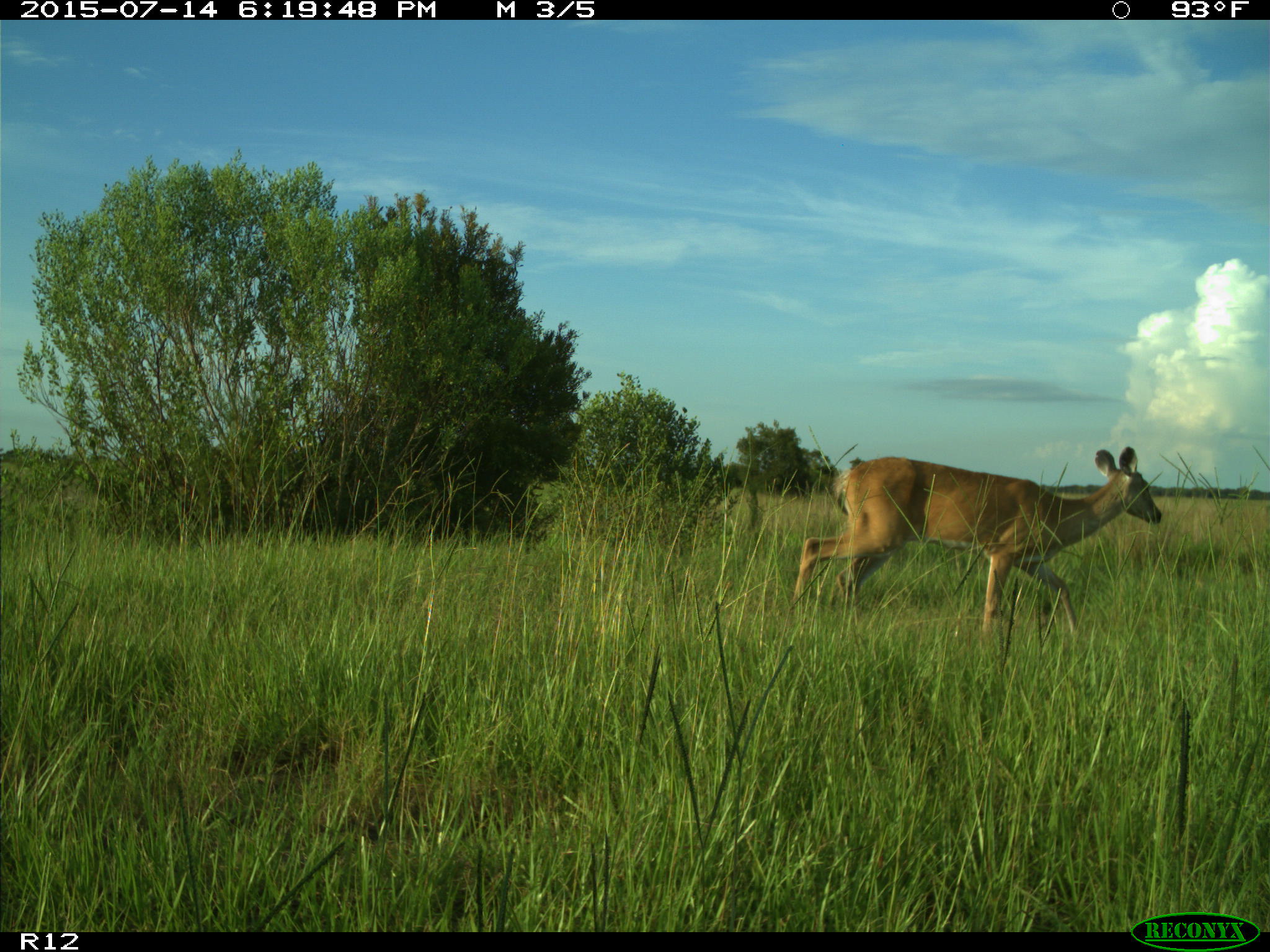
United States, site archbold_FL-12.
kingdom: Animalia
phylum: Chordata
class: Mammalia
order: Artiodactyla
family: Cervidae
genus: Odocoileus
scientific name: Odocoileus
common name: deer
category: unidentified deer